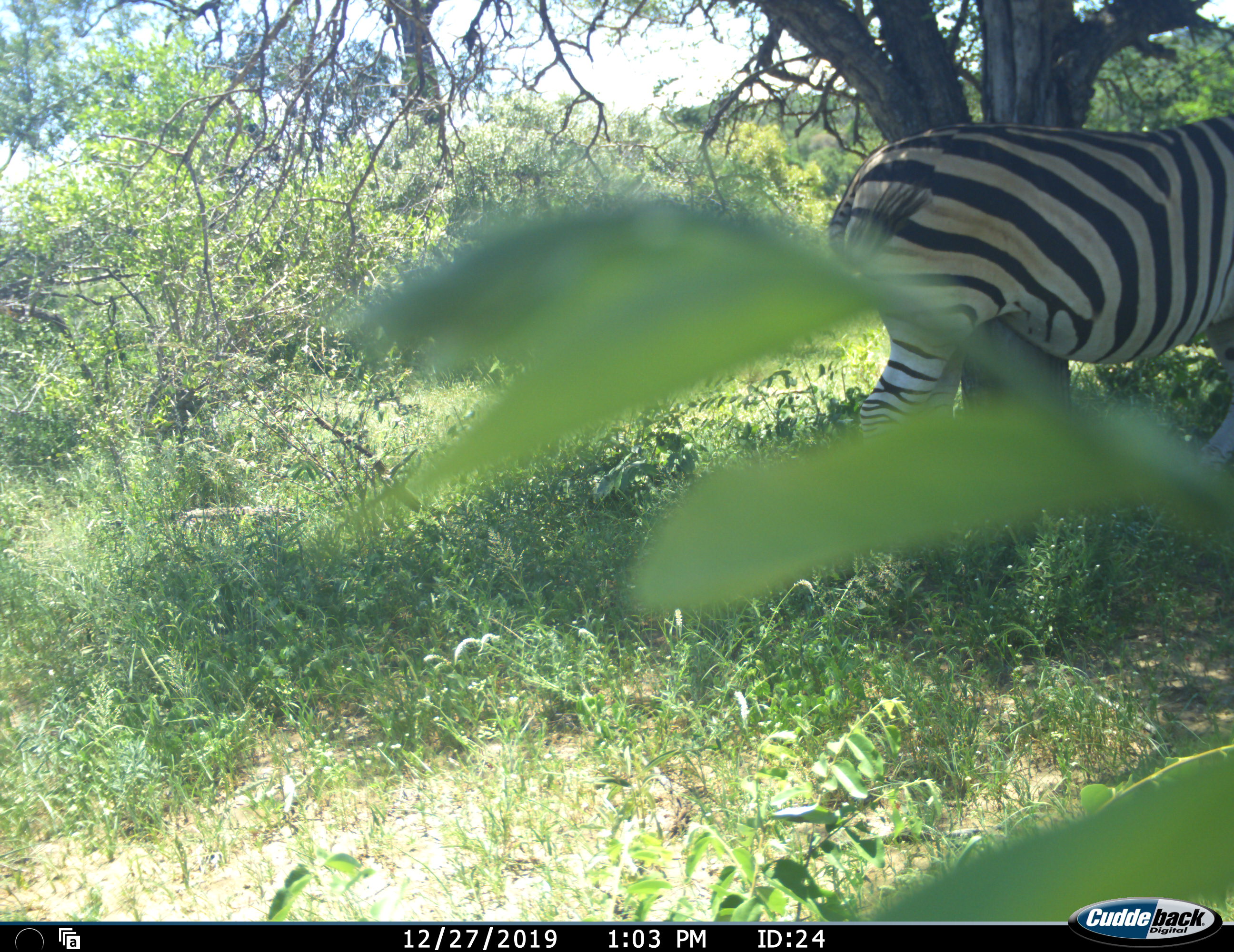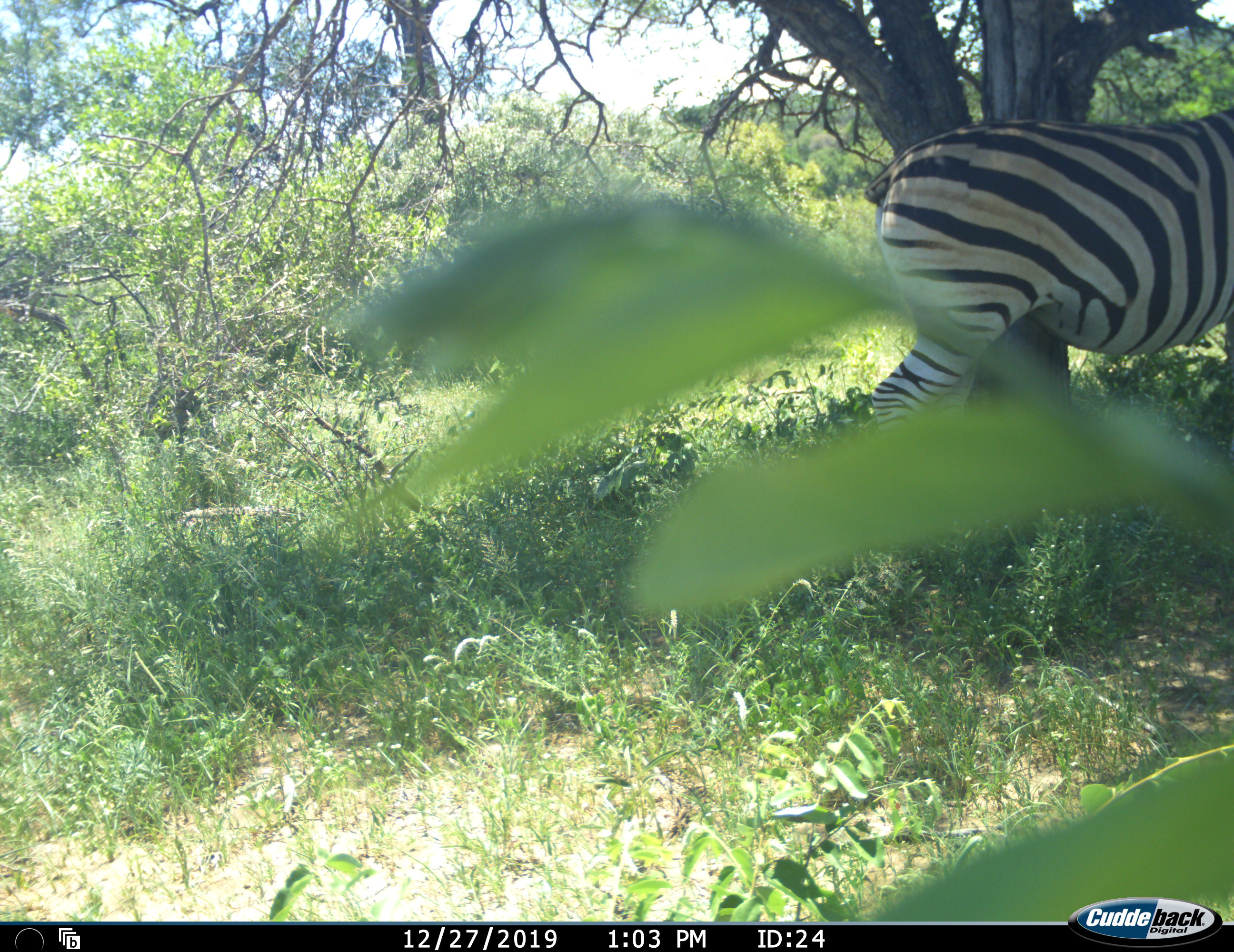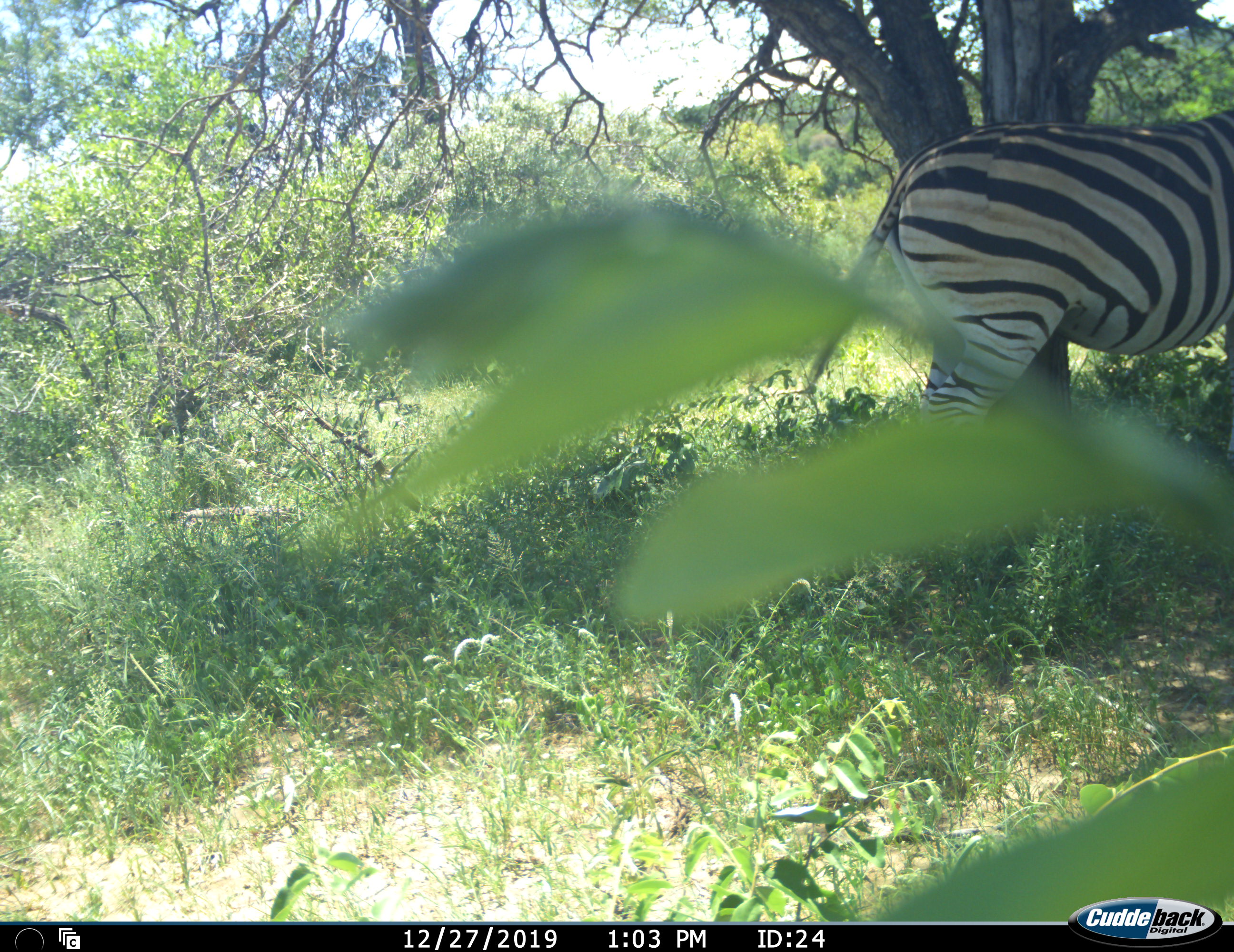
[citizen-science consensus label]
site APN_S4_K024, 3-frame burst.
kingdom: Animalia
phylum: Chordata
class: Mammalia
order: Perissodactyla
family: Equidae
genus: Equus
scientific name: Equus quagga burchellii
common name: burchell's zebra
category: zebraburchells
Zebraburchells (burchell's zebra) (Equus quagga burchellii), count 1. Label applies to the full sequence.